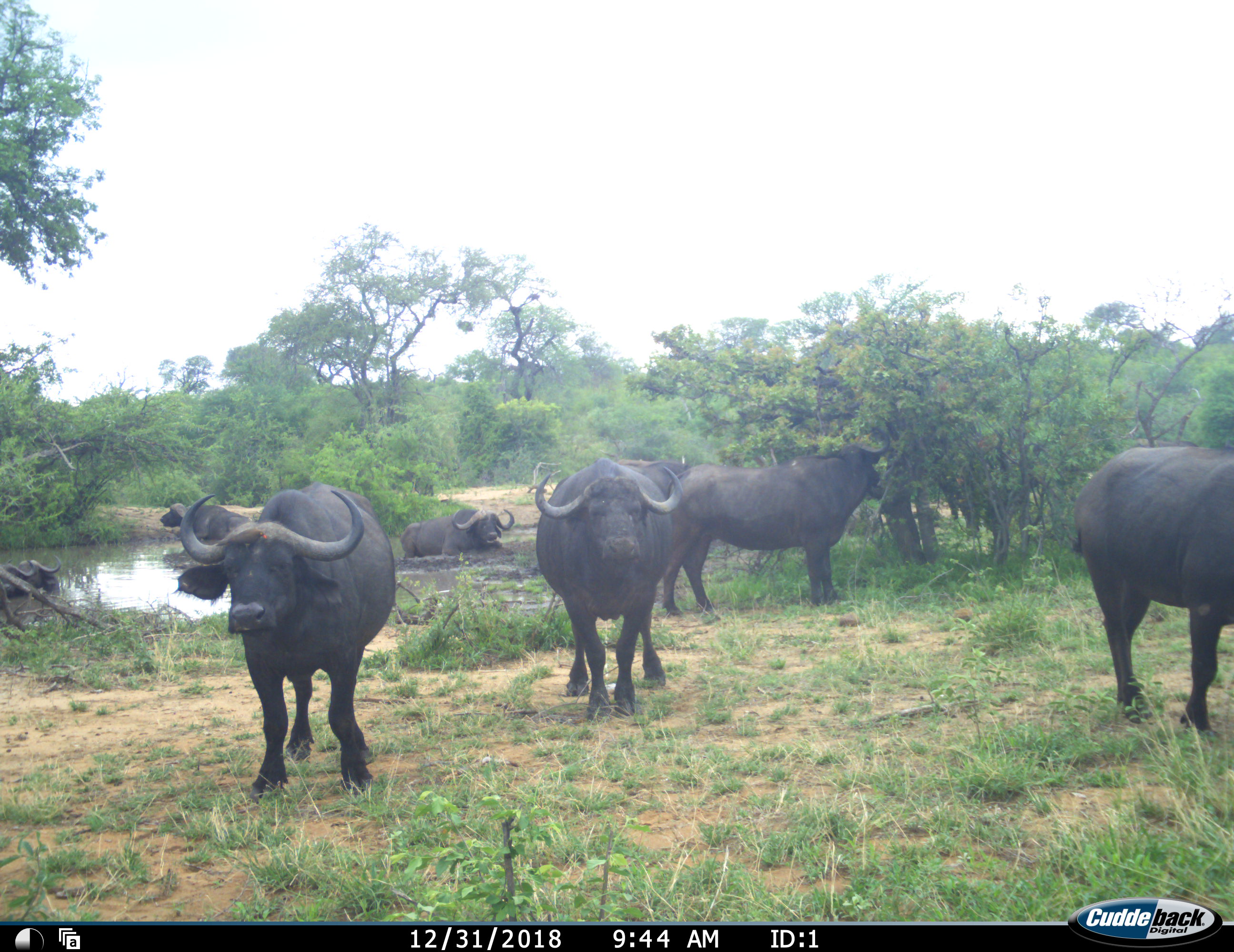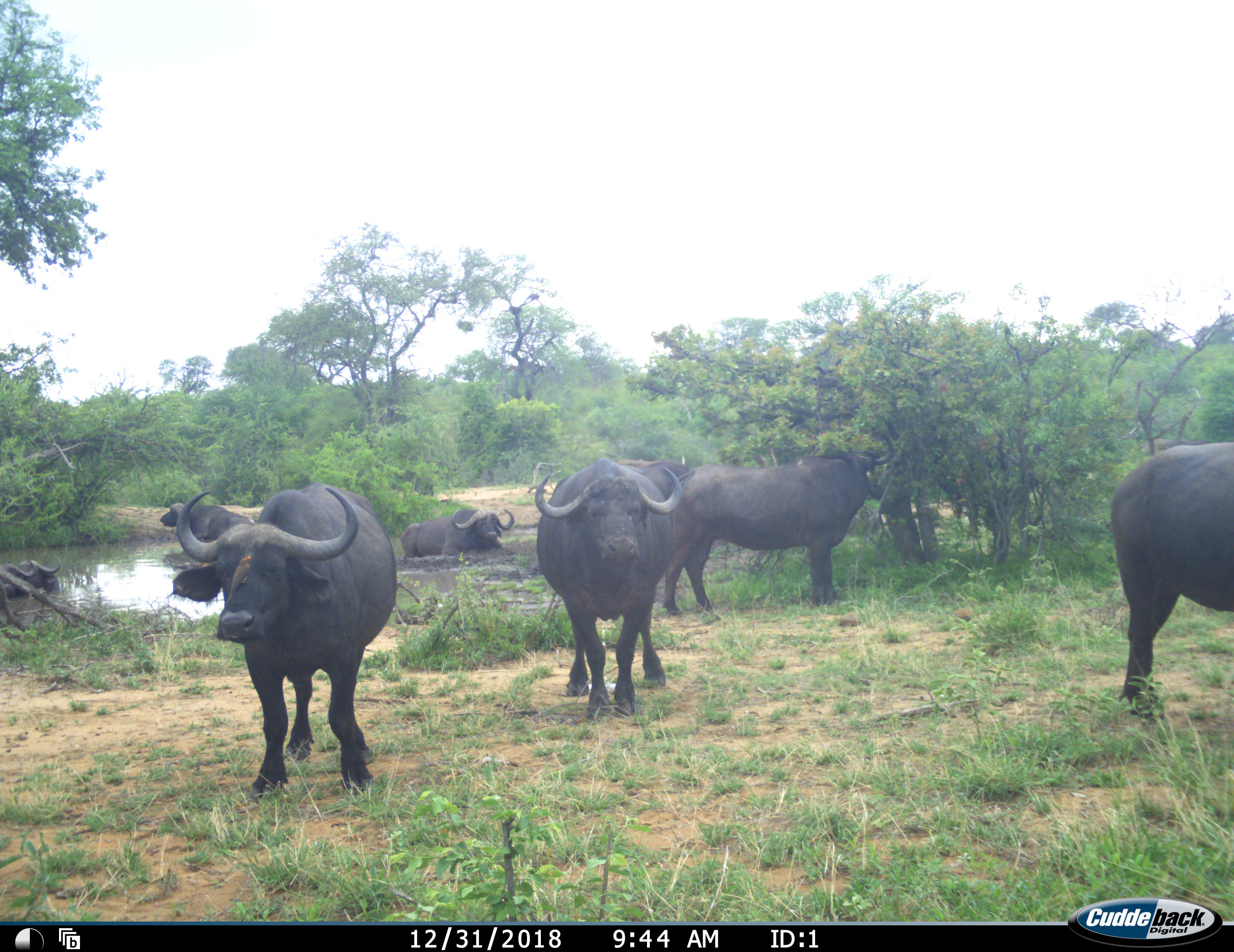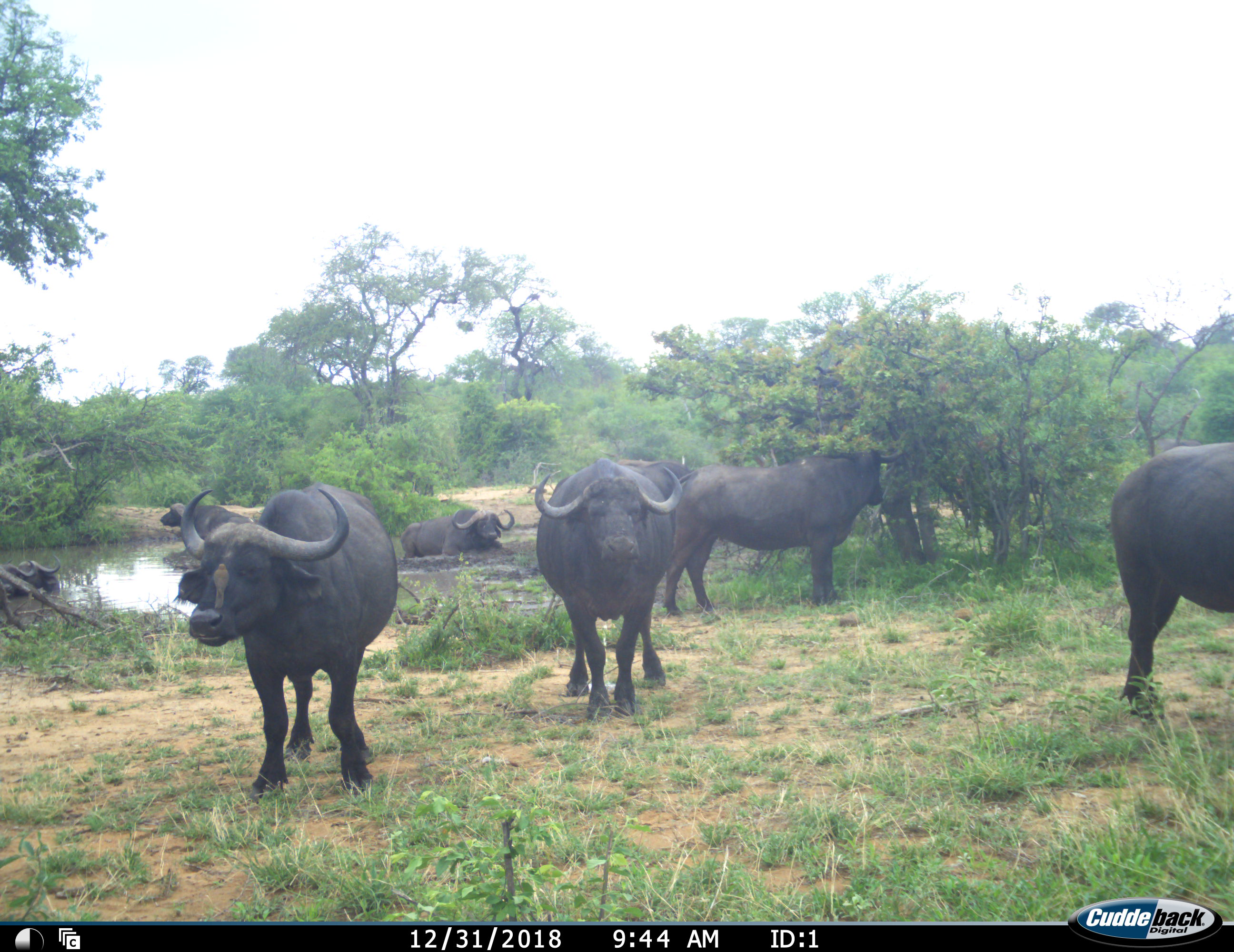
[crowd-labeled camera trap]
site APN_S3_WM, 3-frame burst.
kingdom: Animalia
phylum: Chordata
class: Mammalia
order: Artiodactyla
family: Bovidae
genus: Syncerus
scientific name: Syncerus caffer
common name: african buffalo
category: buffalo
Buffalo (african buffalo) (Syncerus caffer), count 8. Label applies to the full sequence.